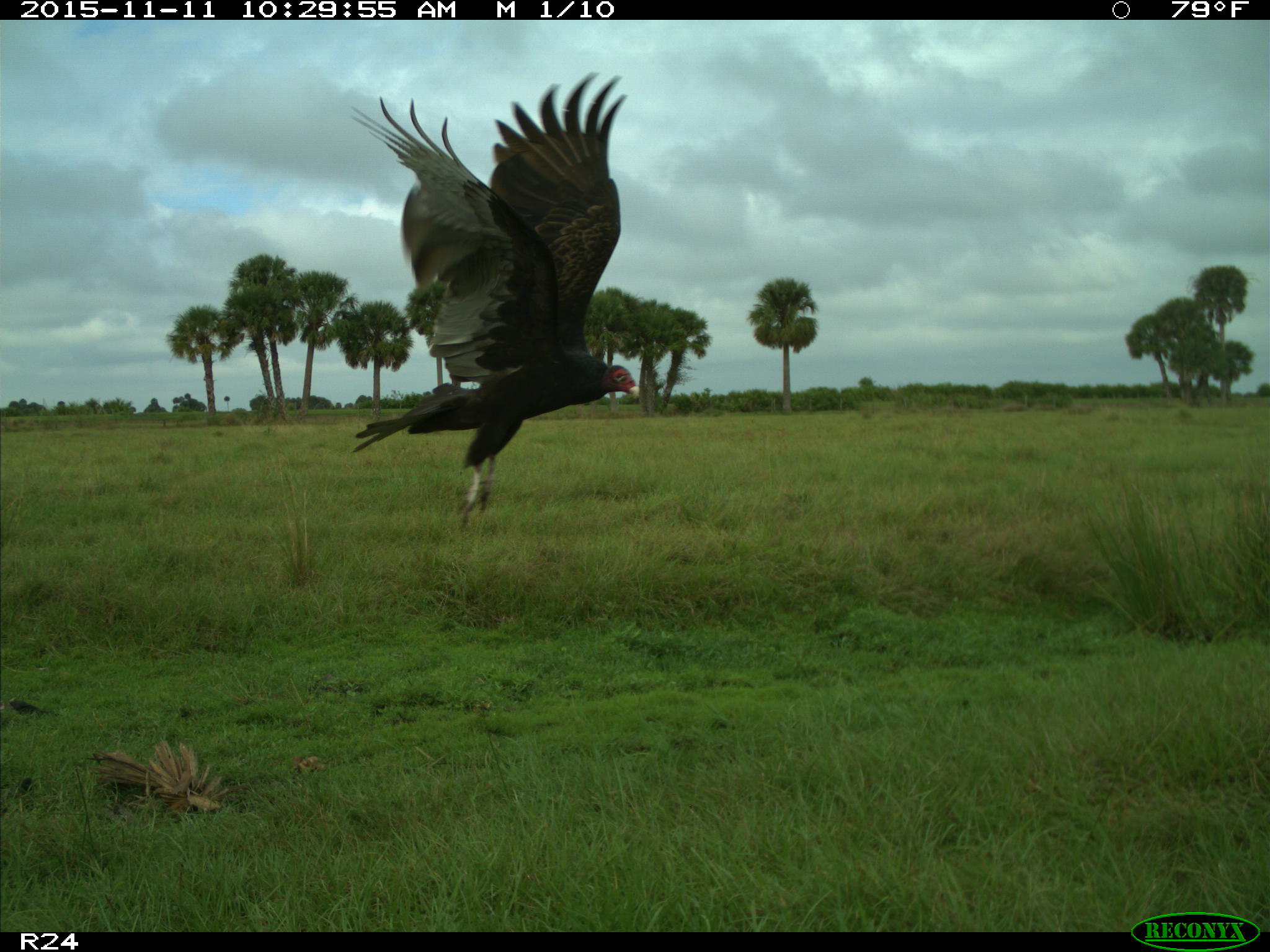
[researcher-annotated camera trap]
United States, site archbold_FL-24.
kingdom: Animalia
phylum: Chordata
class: Aves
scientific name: Aves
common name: birds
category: unidentified bird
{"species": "unidentified bird (birds) (Aves)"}